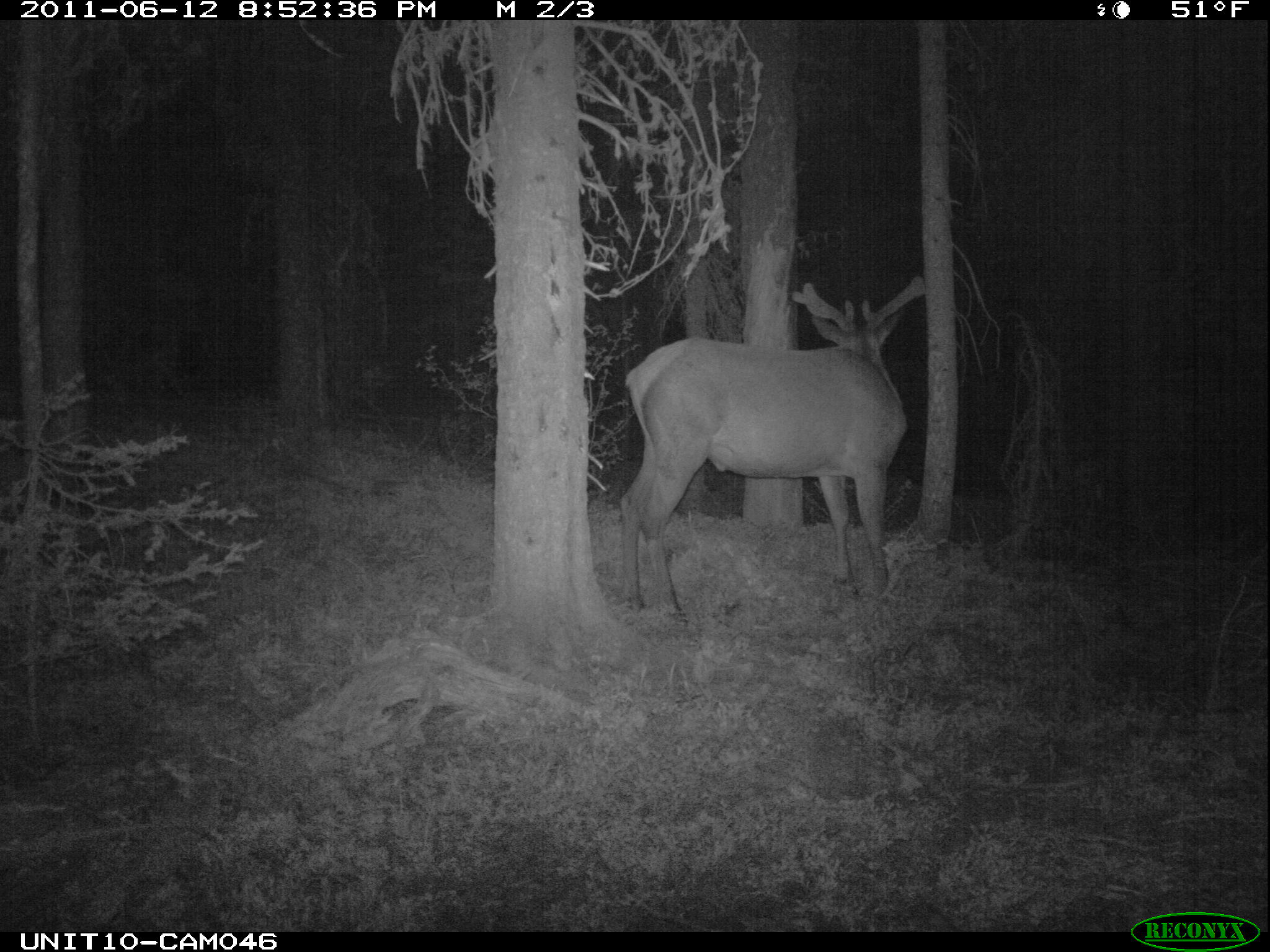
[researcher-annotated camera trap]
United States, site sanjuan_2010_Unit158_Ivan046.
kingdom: Animalia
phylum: Chordata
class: Mammalia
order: Artiodactyla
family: Cervidae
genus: Cervus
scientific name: Cervus elaphus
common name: red deer